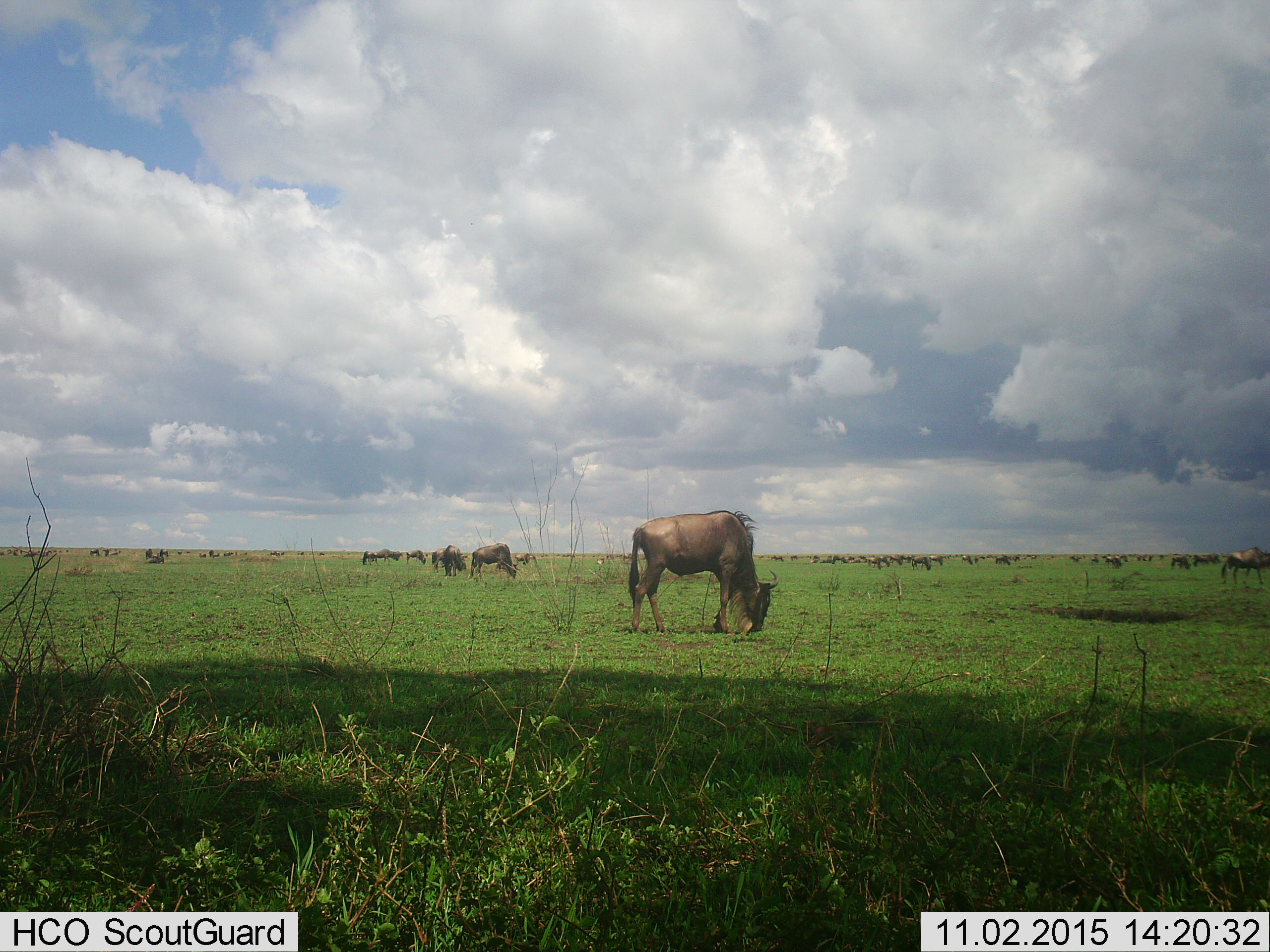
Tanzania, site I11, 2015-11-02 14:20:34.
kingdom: Animalia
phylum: Chordata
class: Mammalia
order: Artiodactyla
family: Bovidae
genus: Connochaetes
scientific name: Connochaetes taurinus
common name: blue wildebeest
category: wildebeest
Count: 51+.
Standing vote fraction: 44%.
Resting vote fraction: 11%.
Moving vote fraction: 33%.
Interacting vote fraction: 11%.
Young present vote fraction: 11%.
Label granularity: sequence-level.